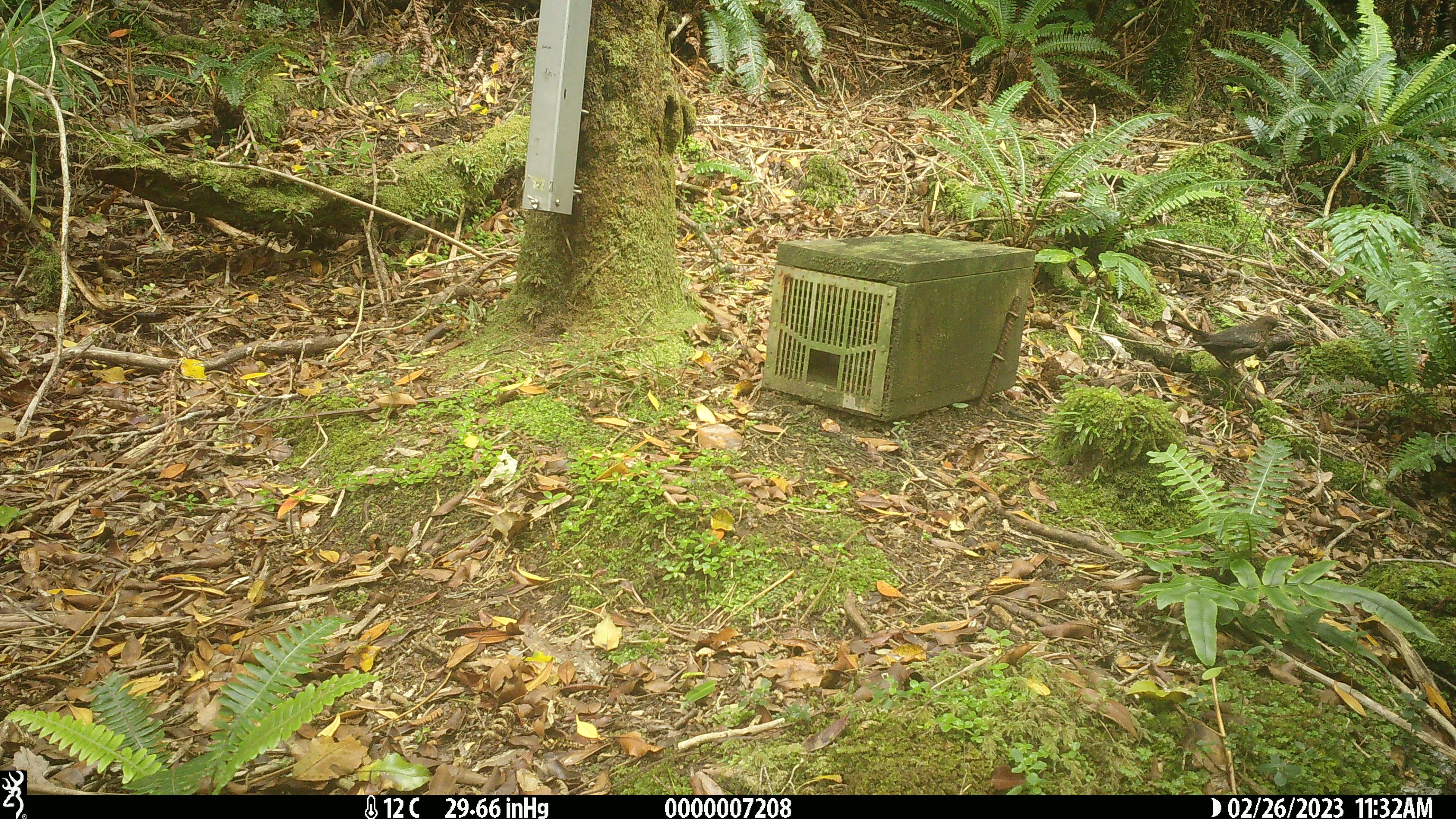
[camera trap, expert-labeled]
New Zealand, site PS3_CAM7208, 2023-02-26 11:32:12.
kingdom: Animalia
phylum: Chordata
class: Aves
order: Passeriformes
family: Turdidae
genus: Turdus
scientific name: Turdus merula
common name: eurasian blackbird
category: blackbird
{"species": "blackbird (eurasian blackbird) (Turdus merula)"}